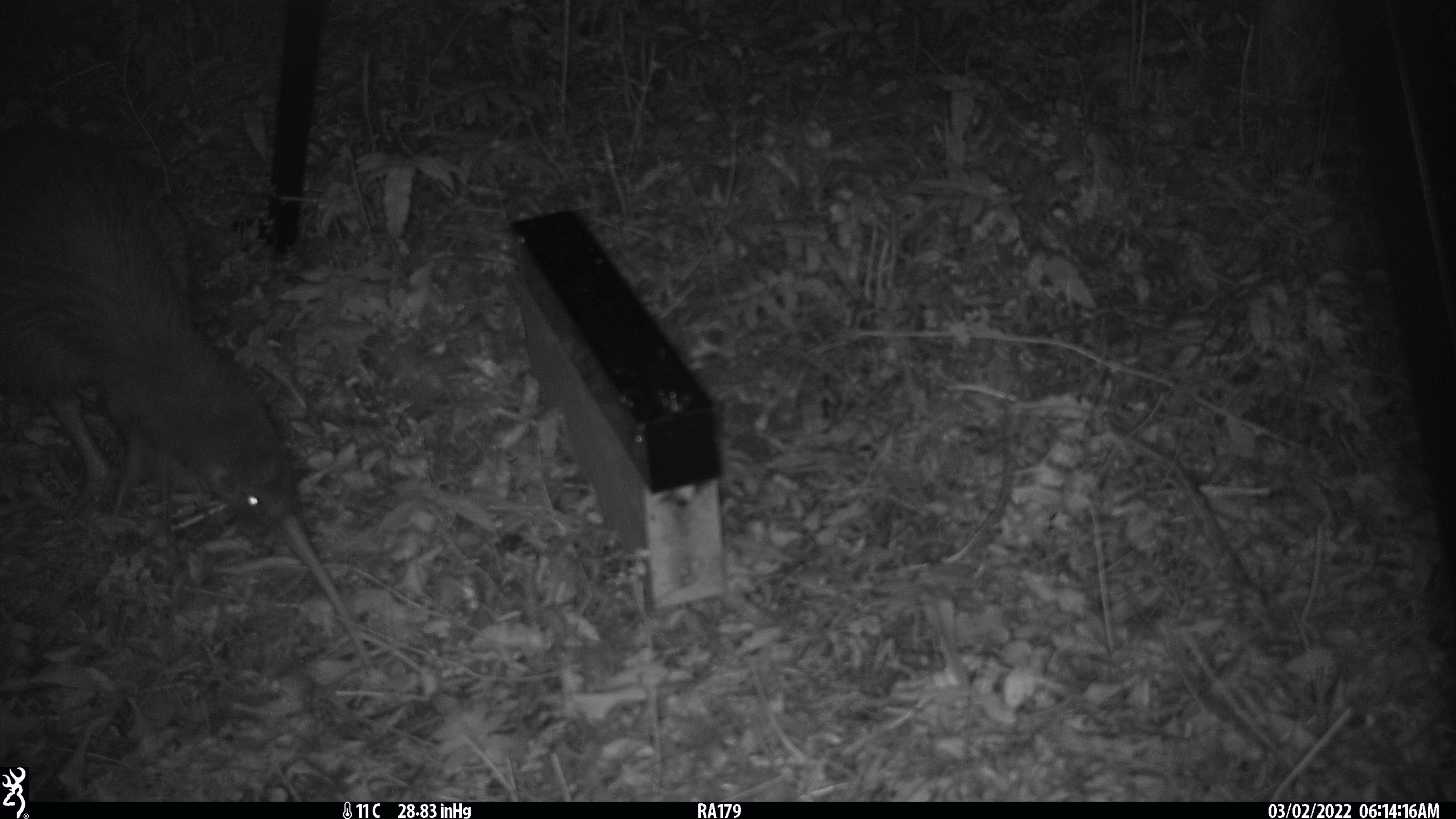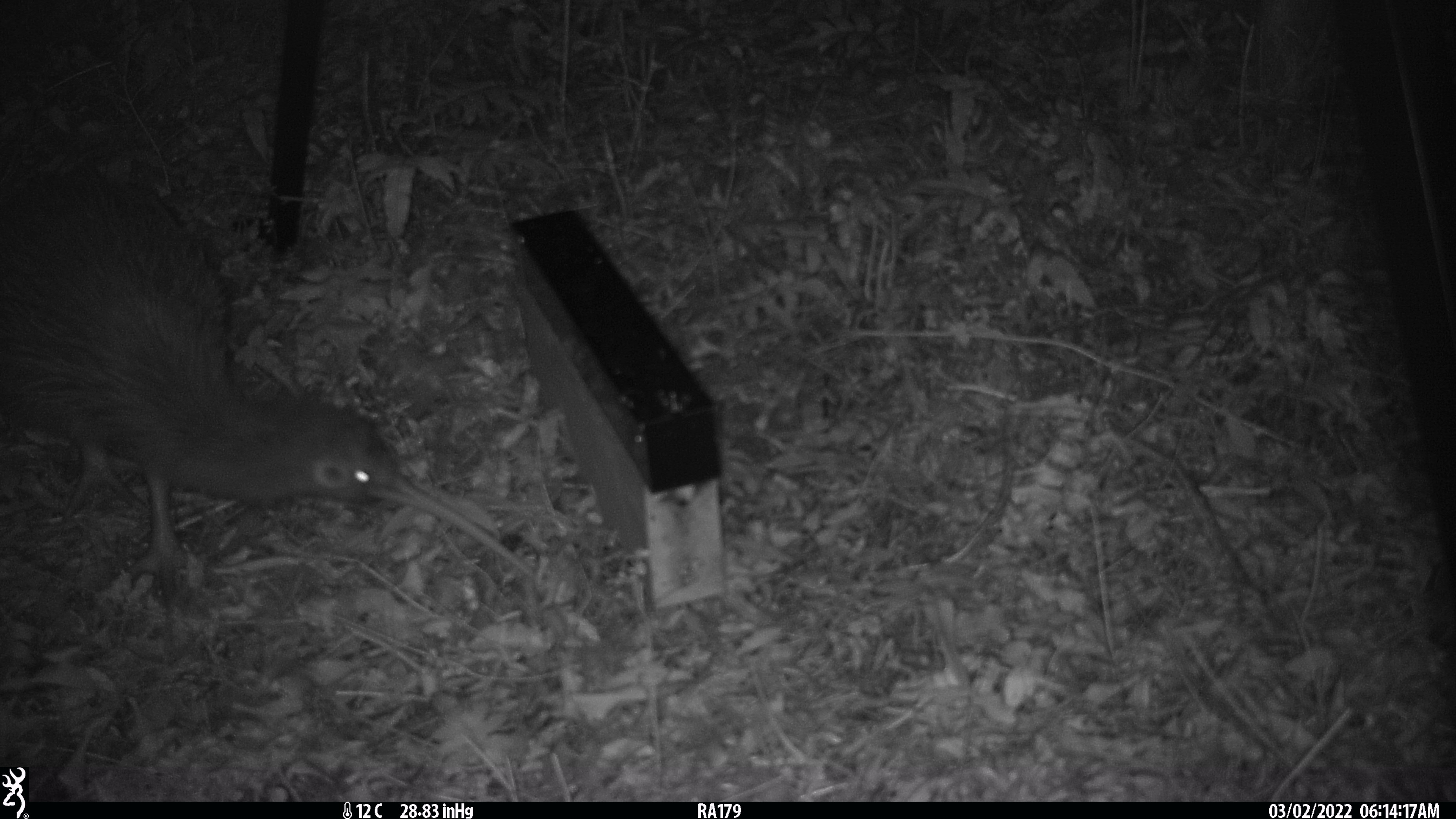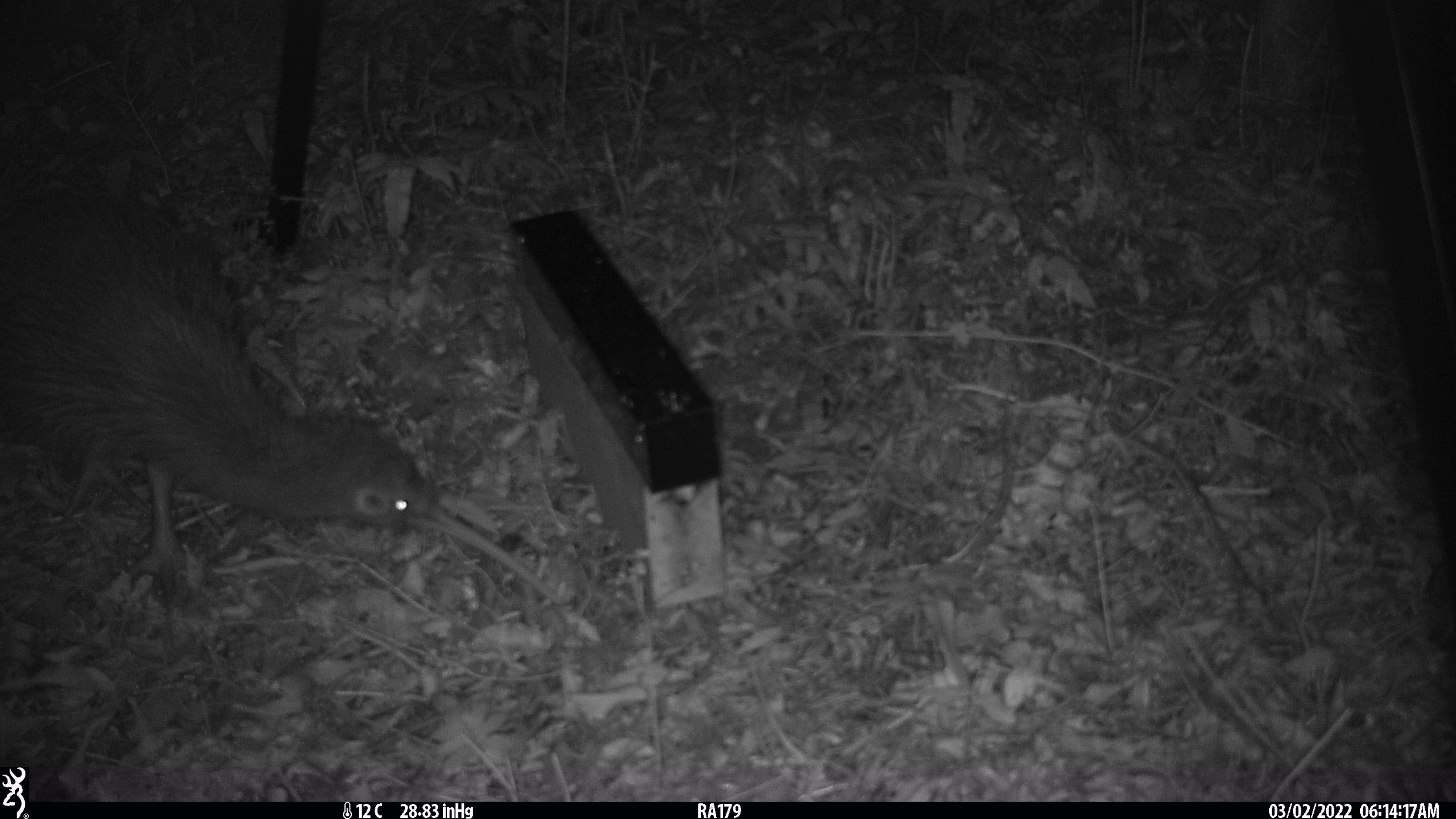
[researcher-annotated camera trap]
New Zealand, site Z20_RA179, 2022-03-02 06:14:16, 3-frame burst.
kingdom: Animalia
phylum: Chordata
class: Aves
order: Apterygiformes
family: Apterygidae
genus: Apteryx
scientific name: Apteryx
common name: kiwi